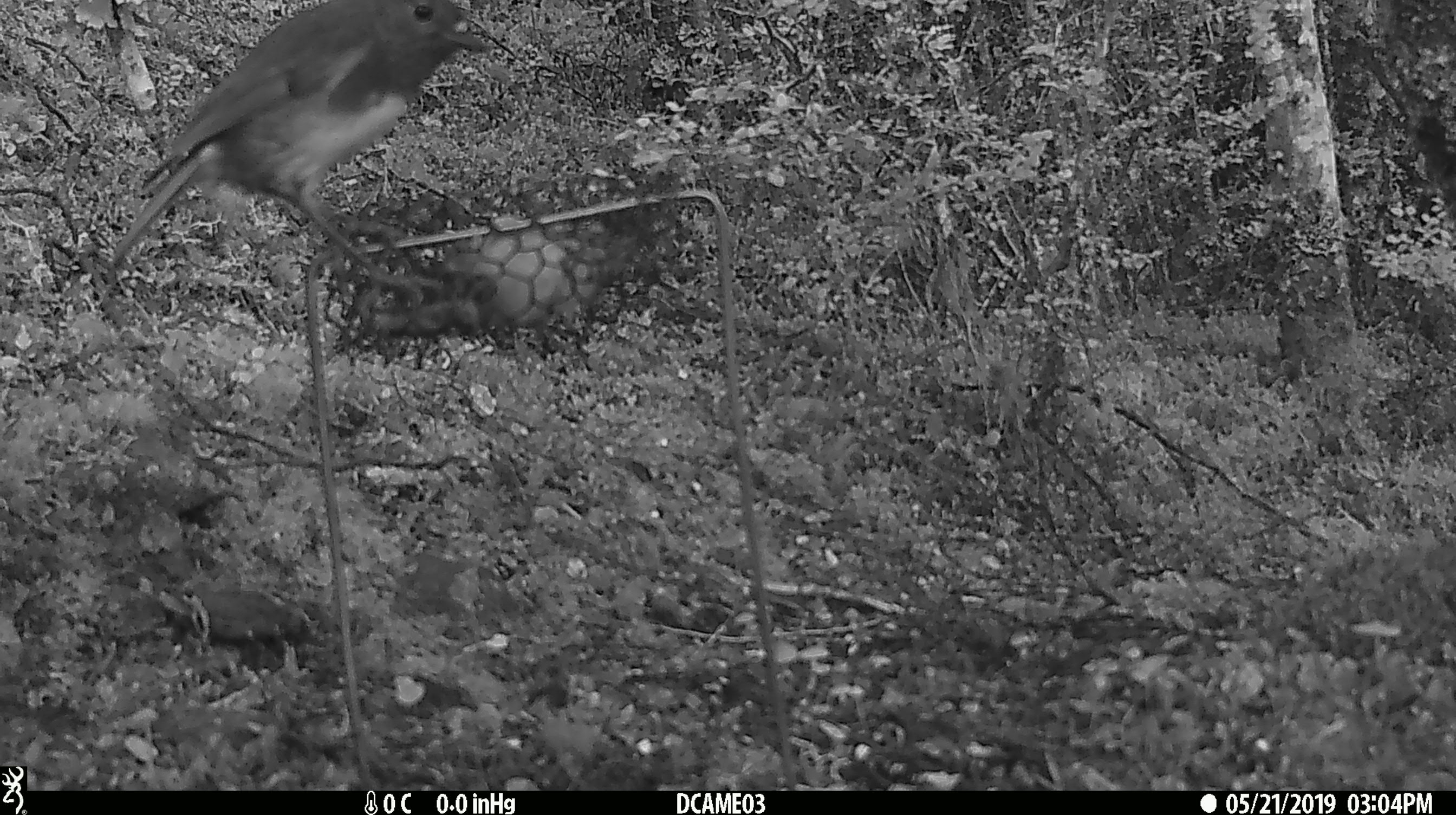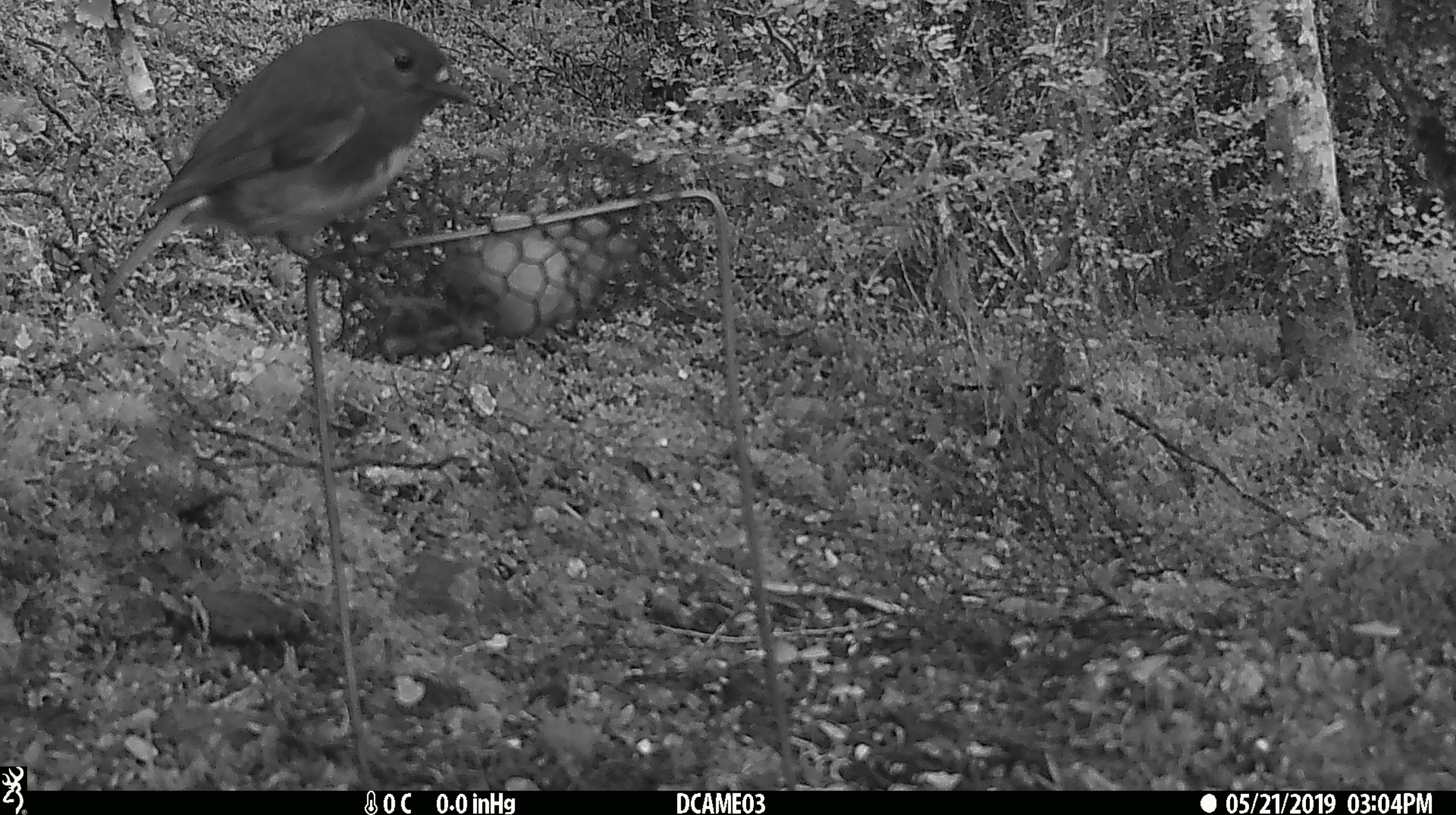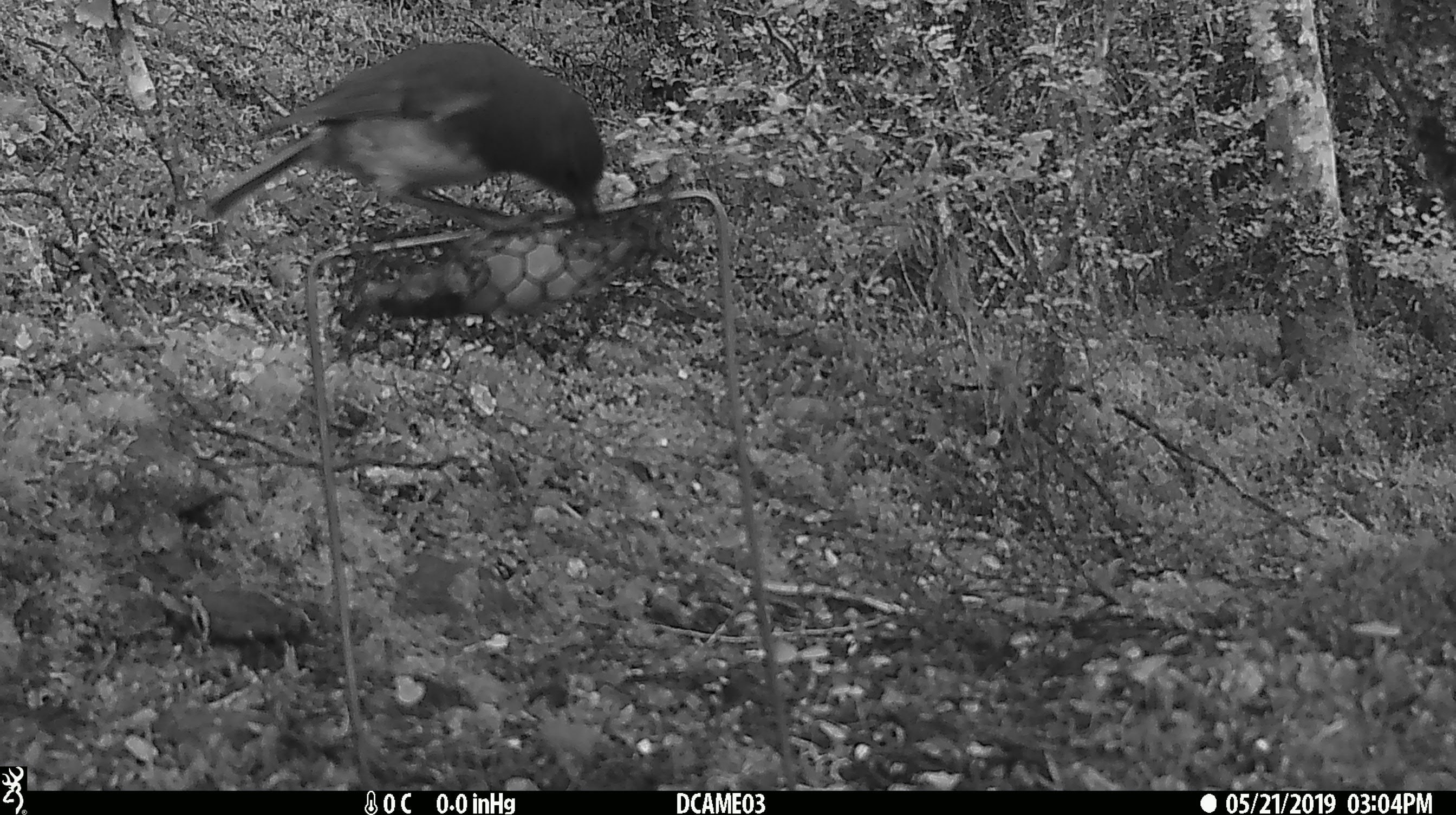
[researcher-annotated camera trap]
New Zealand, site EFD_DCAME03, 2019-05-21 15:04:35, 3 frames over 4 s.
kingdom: Animalia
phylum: Chordata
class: Aves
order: Passeriformes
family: Petroicidae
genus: Petroica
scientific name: Petroica australis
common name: new zealand robin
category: robin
Robin (new zealand robin) (Petroica australis).